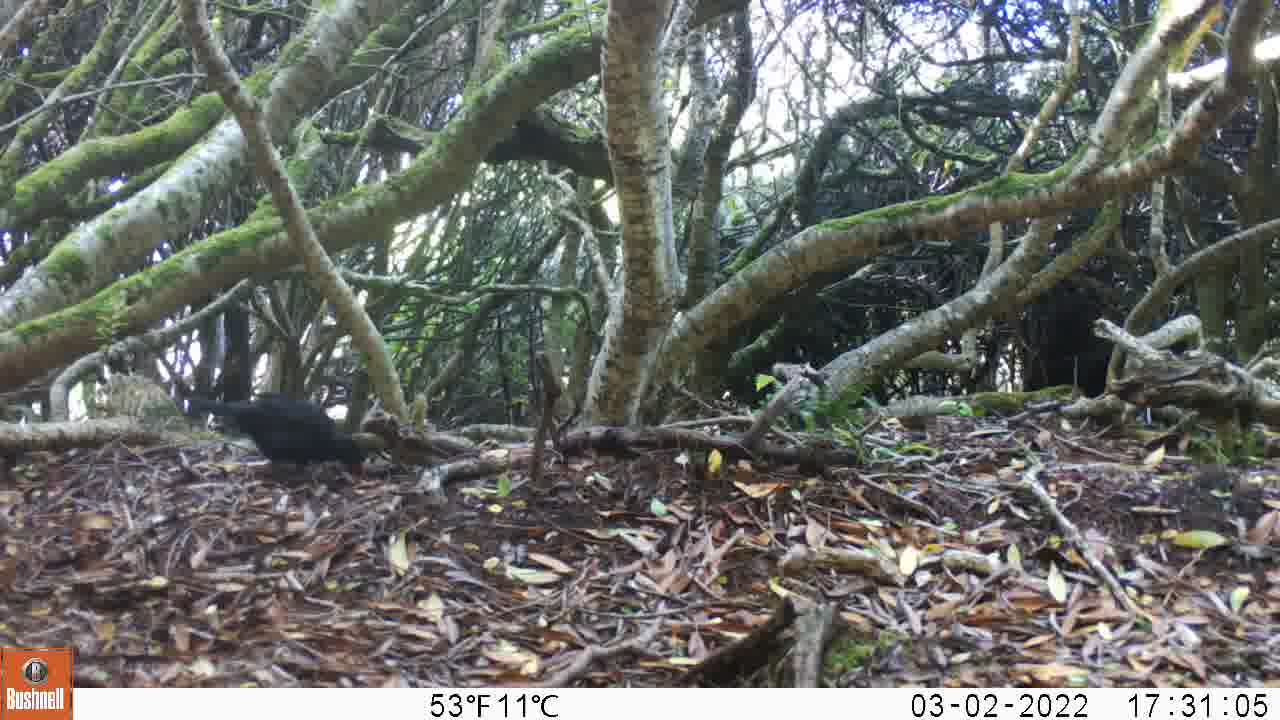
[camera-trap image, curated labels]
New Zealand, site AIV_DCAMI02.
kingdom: Animalia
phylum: Chordata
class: Aves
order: Passeriformes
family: Turdidae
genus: Turdus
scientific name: Turdus merula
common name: eurasian blackbird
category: blackbird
Blackbird (eurasian blackbird) (Turdus merula).